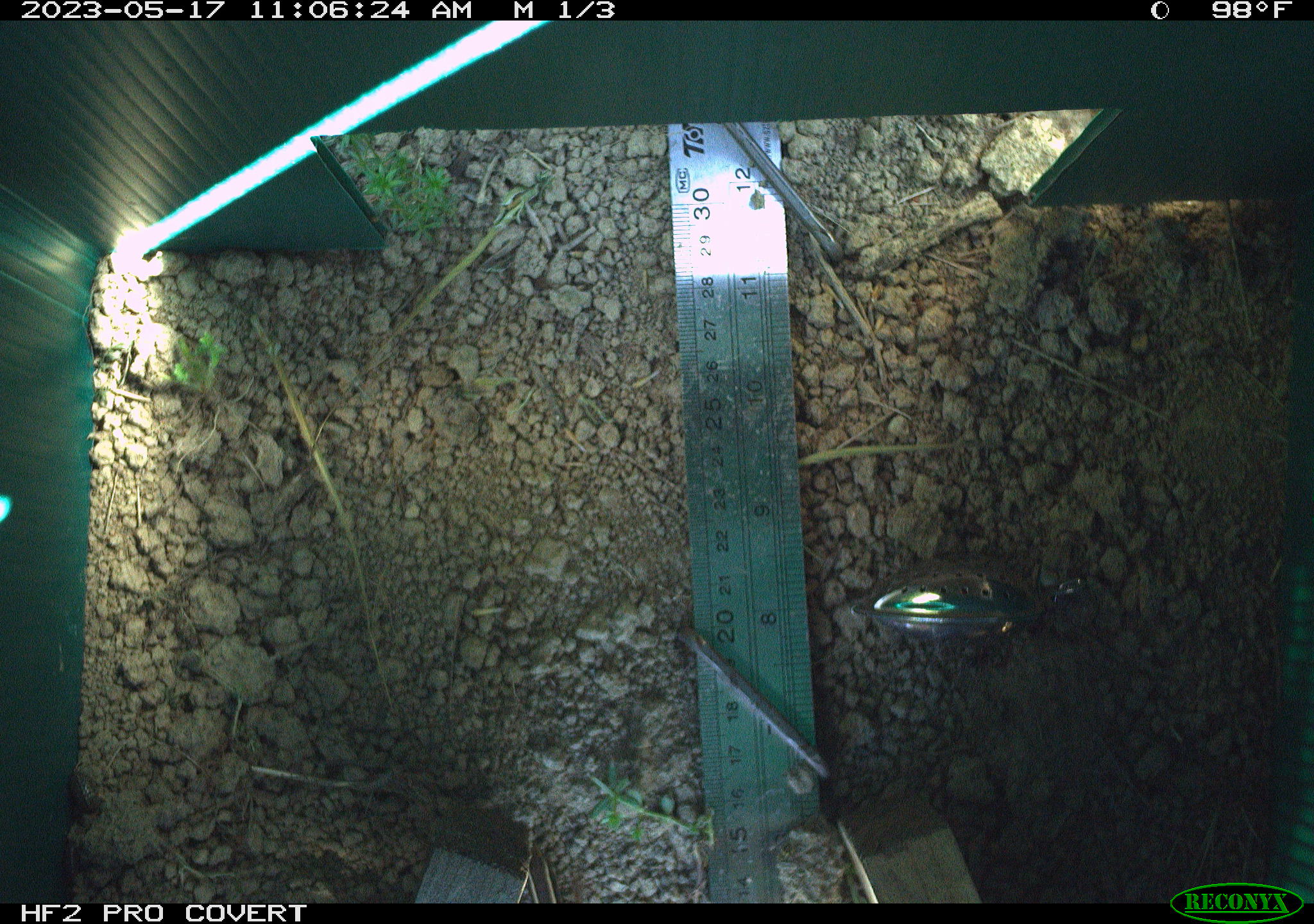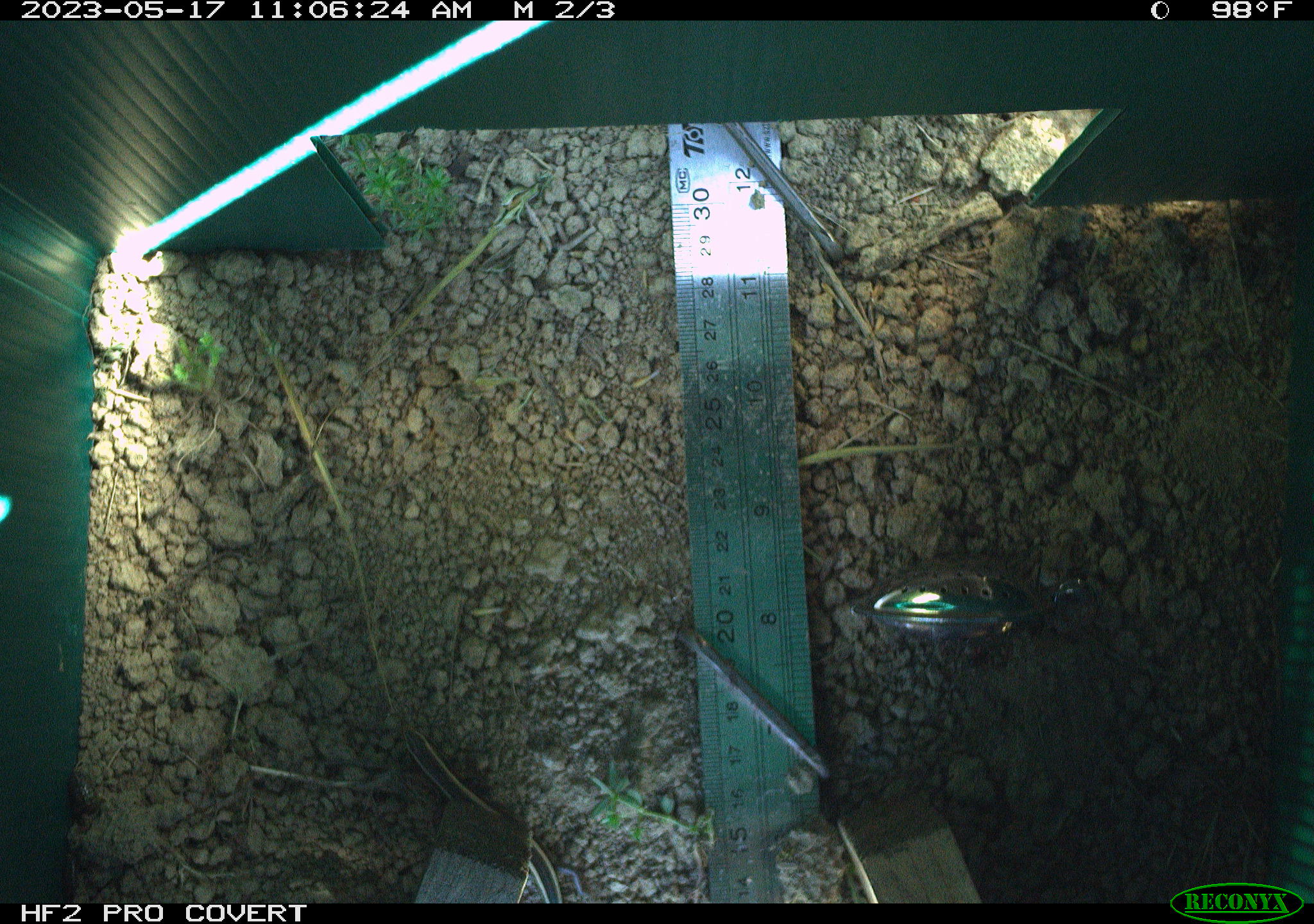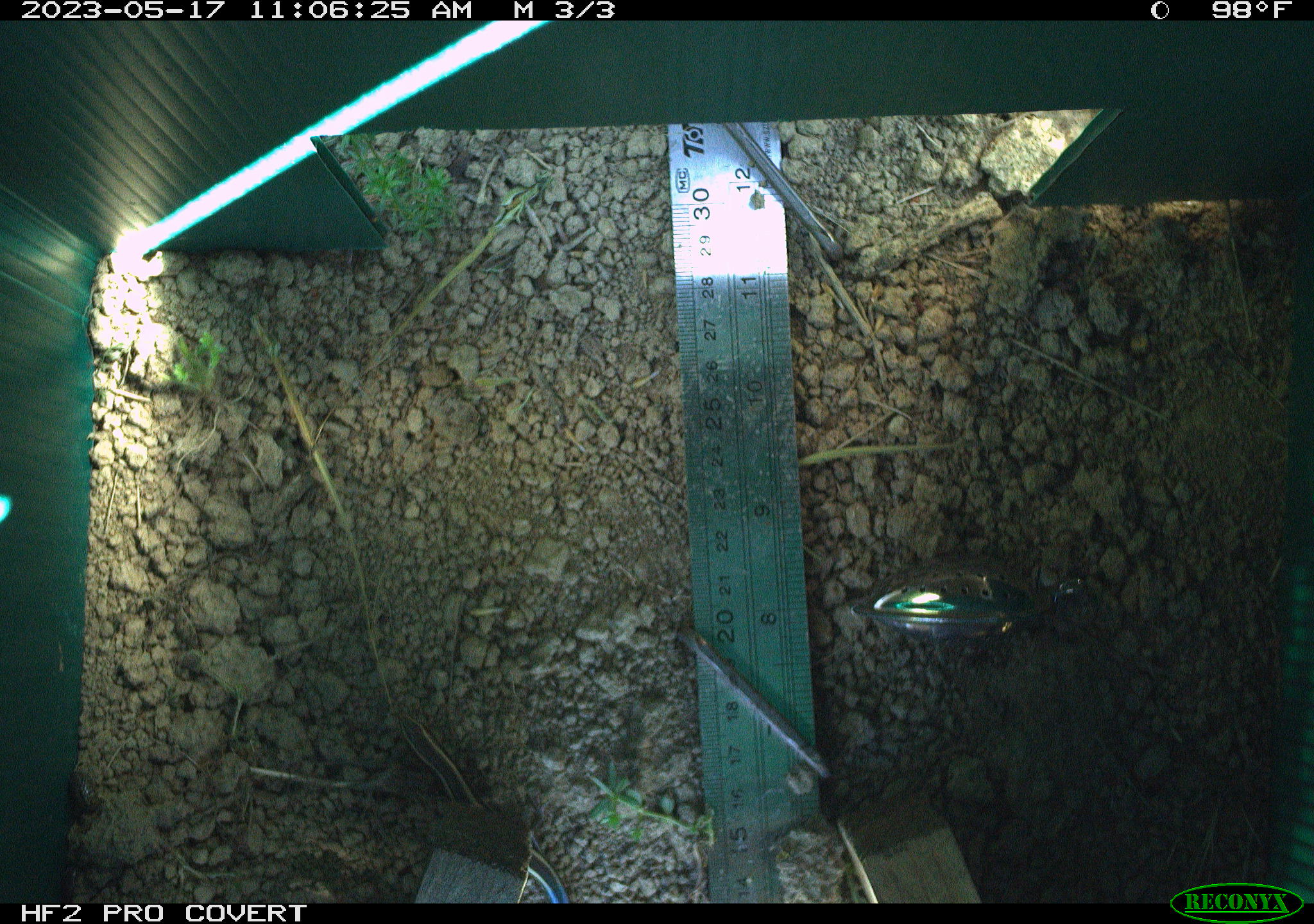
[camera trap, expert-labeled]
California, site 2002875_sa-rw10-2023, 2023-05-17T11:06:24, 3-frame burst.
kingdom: Animalia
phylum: Chordata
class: Reptilia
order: Squamata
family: Scincidae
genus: Plestiodon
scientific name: Plestiodon skiltonianus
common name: western skink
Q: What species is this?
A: Western skink (Plestiodon skiltonianus).